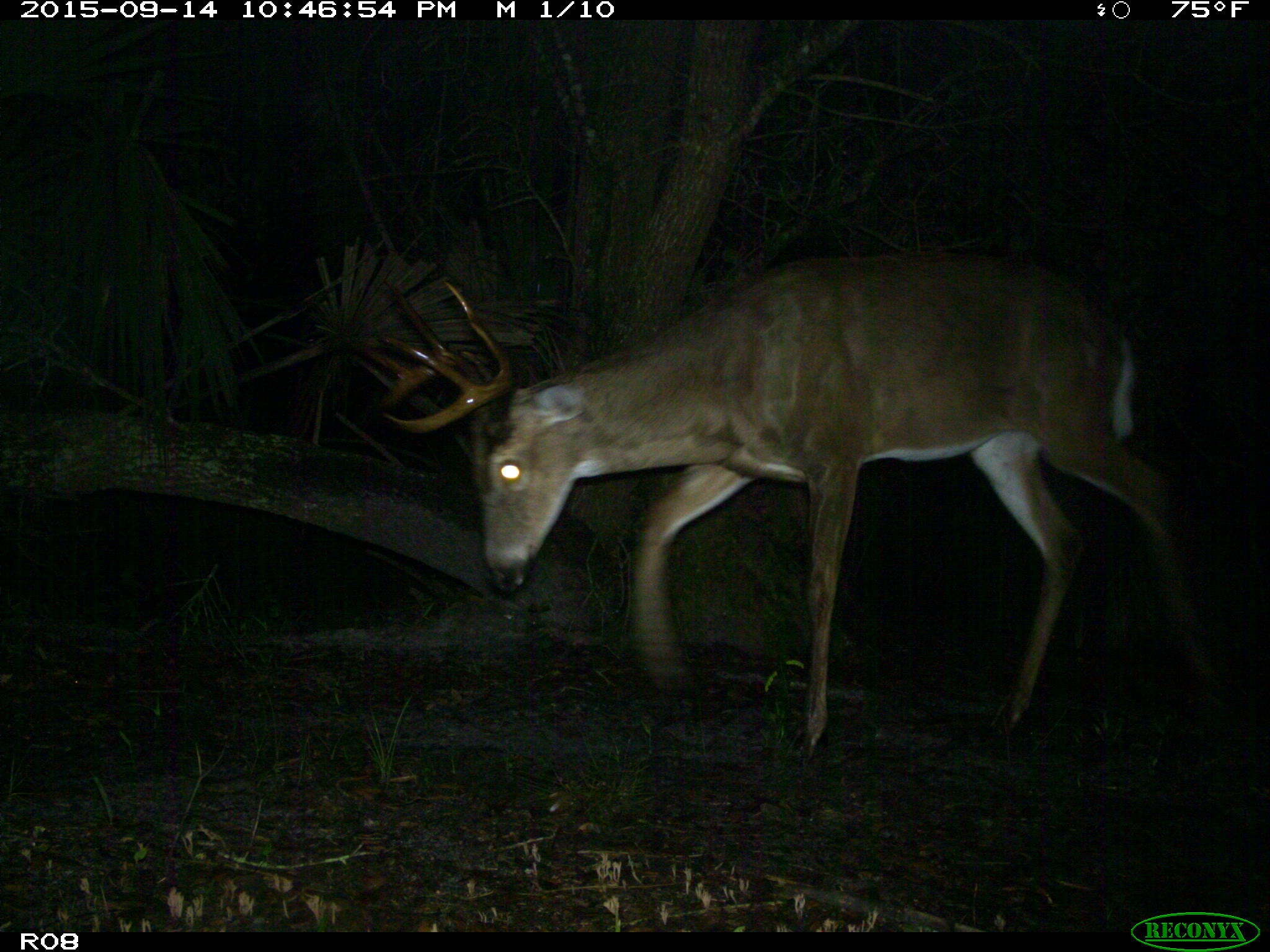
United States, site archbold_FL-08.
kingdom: Animalia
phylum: Chordata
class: Mammalia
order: Artiodactyla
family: Cervidae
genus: Odocoileus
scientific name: Odocoileus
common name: deer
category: unidentified deer